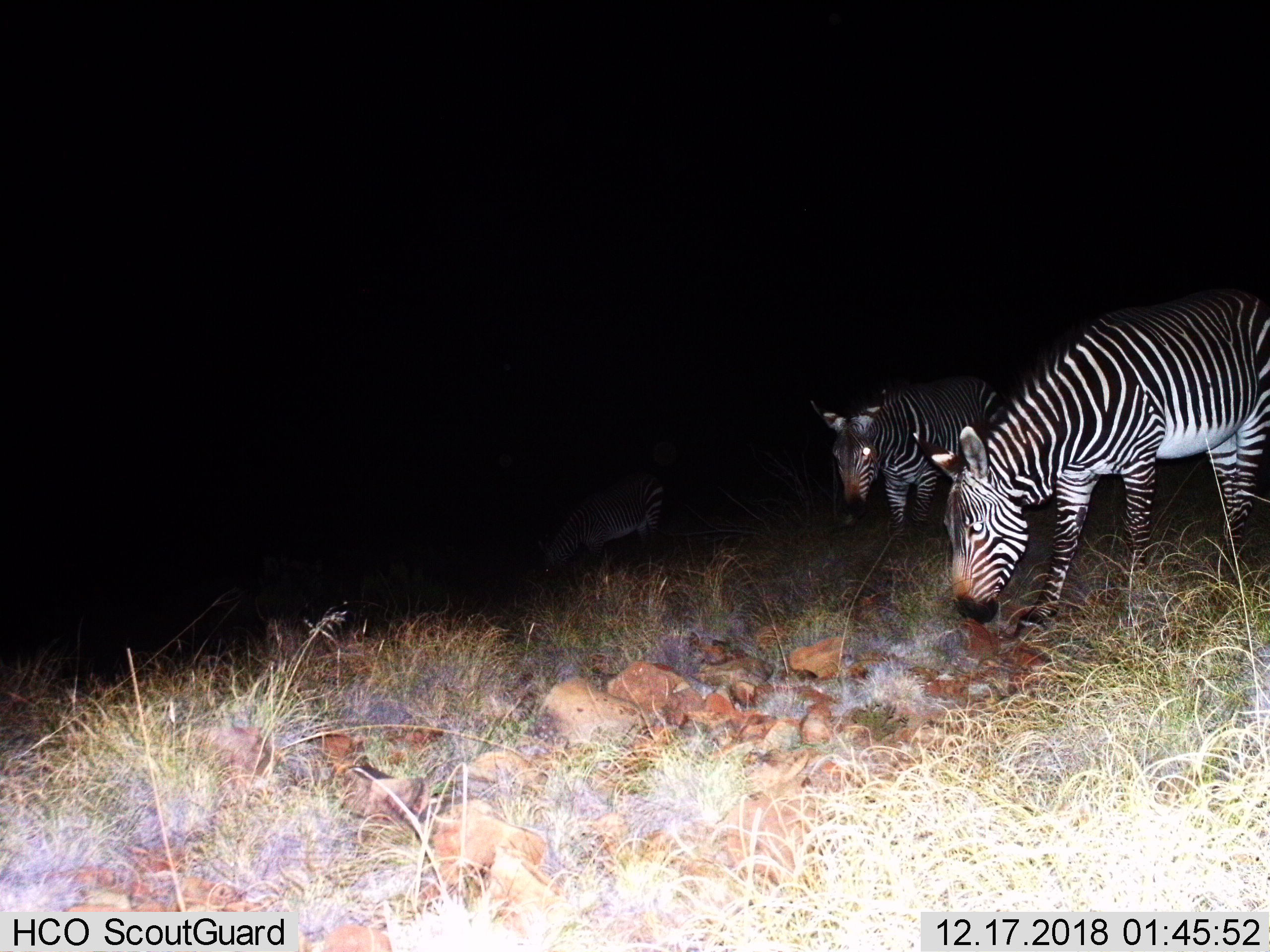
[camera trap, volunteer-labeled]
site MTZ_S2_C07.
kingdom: Animalia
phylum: Chordata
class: Mammalia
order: Perissodactyla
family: Equidae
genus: Equus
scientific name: Equus zebra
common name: mountain zebra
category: zebramountain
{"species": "zebramountain (mountain zebra) (Equus zebra)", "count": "3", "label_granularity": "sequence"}